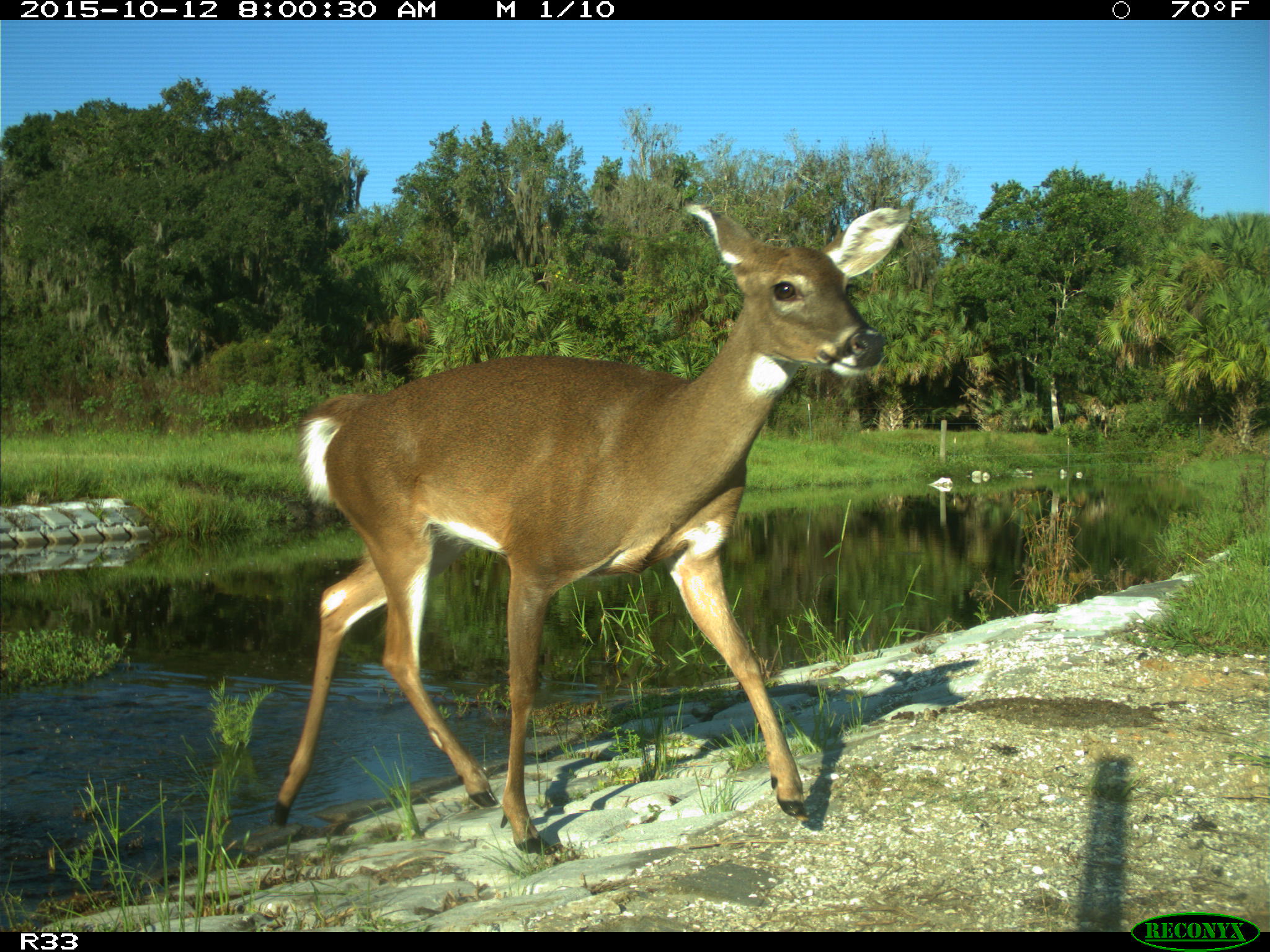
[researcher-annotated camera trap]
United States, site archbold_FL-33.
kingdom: Animalia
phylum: Chordata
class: Mammalia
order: Artiodactyla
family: Cervidae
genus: Odocoileus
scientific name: Odocoileus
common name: deer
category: unidentified deer